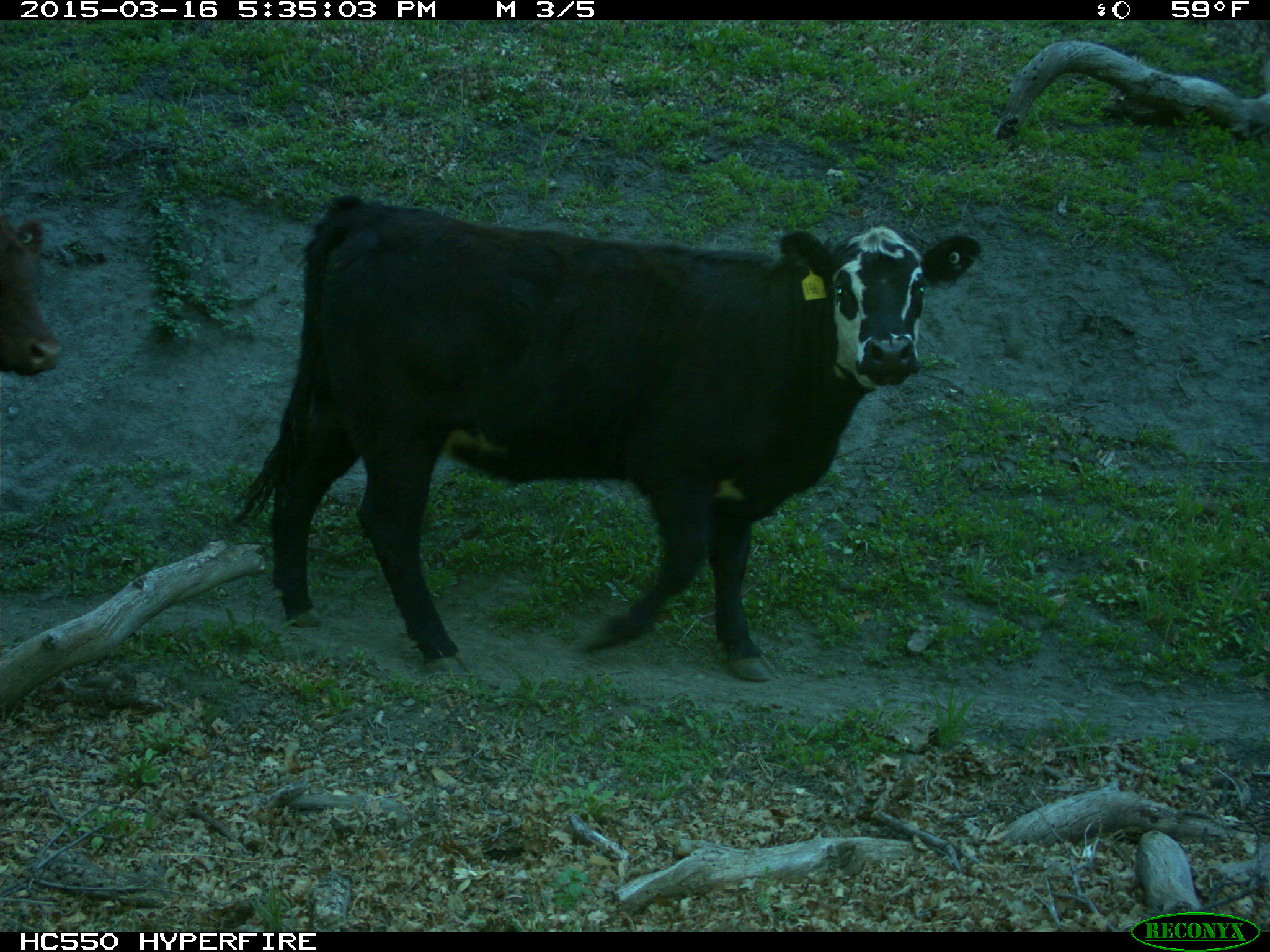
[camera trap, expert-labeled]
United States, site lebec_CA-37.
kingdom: Animalia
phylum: Chordata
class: Mammalia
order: Artiodactyla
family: Bovidae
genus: Bos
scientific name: Bos taurus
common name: domestic cow